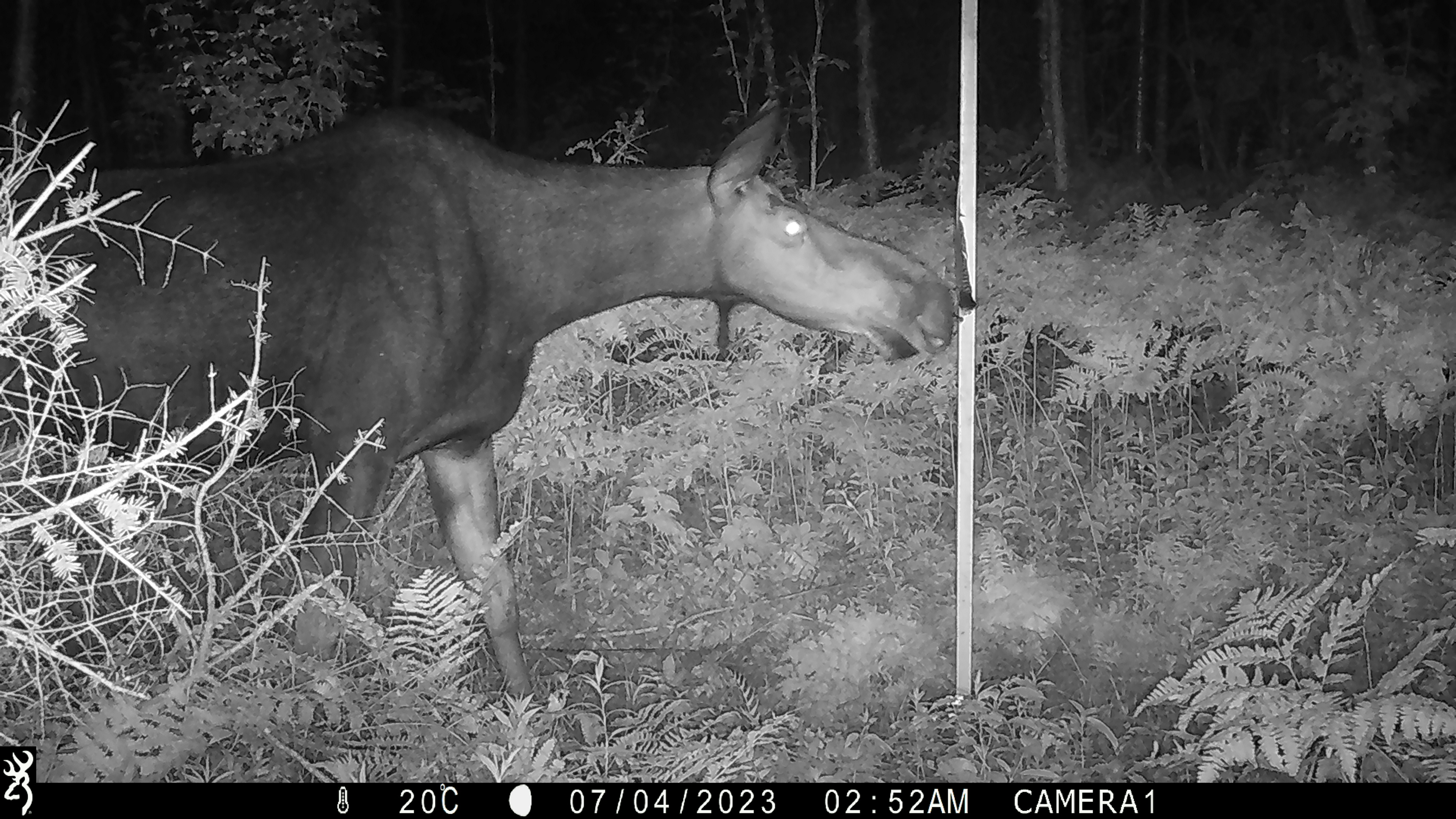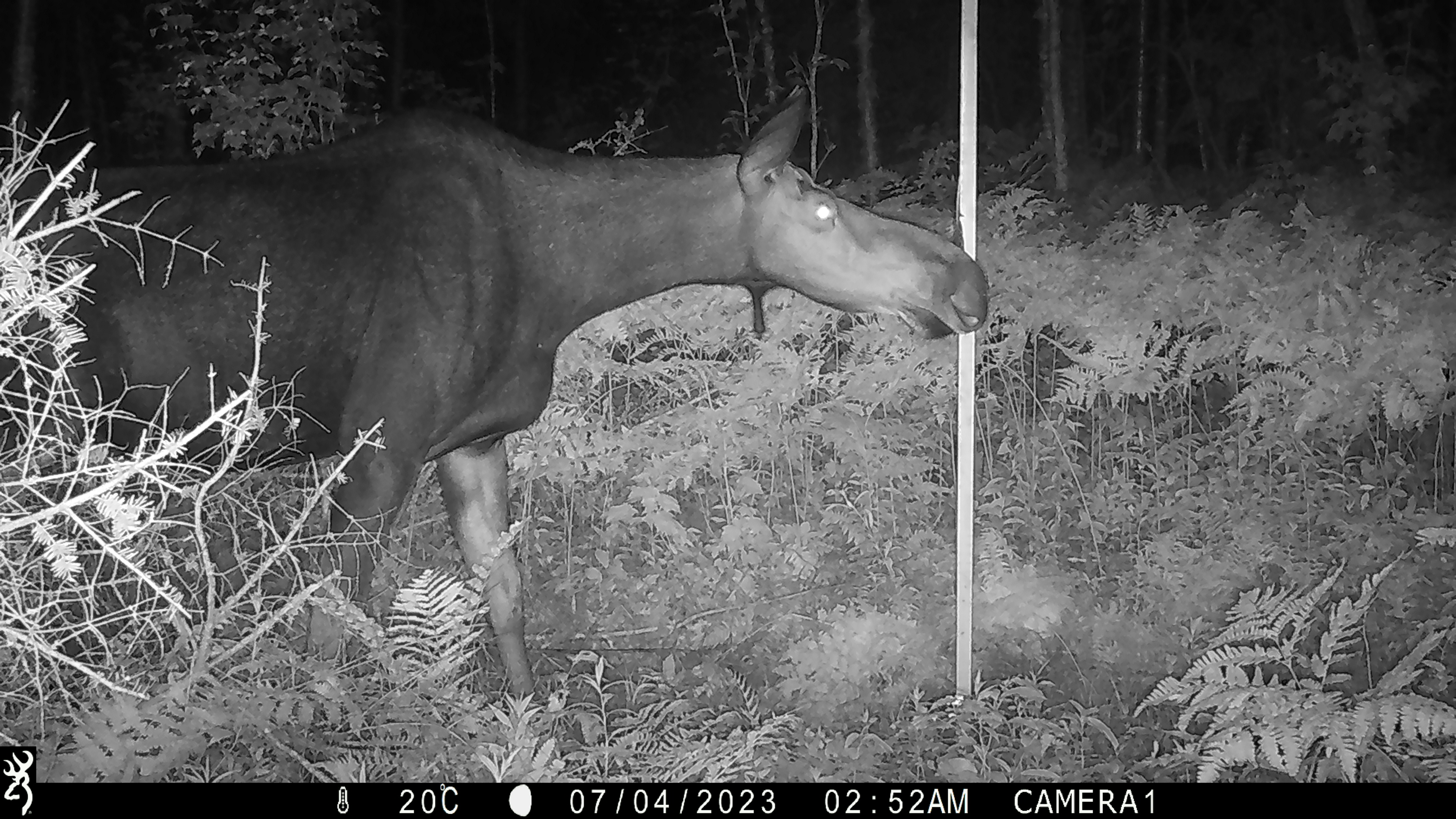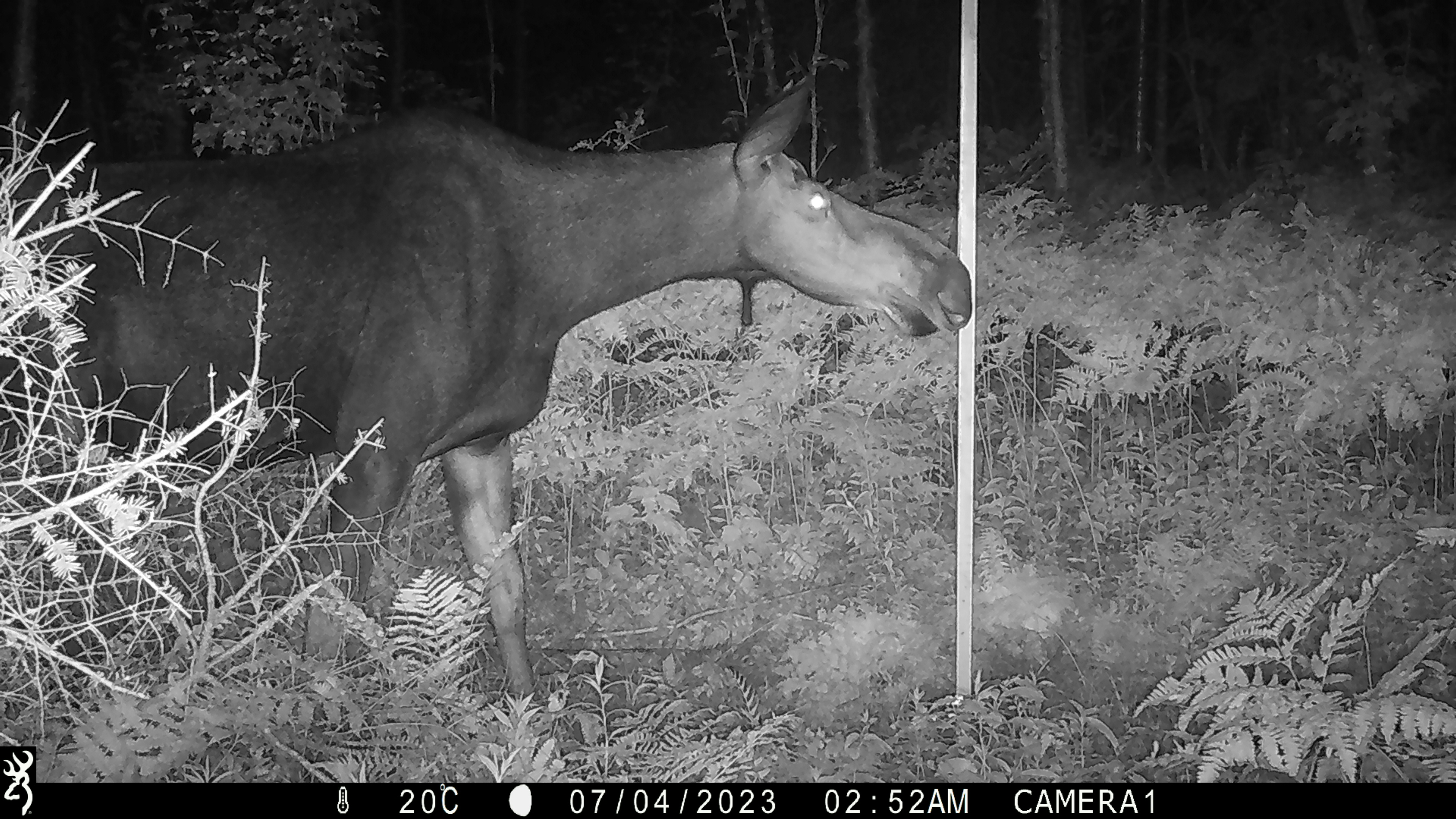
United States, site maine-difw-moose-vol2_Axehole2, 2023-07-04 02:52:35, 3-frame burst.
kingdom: Animalia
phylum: Chordata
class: Mammalia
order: Artiodactyla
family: Cervidae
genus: Alces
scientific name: Alces alces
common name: moose